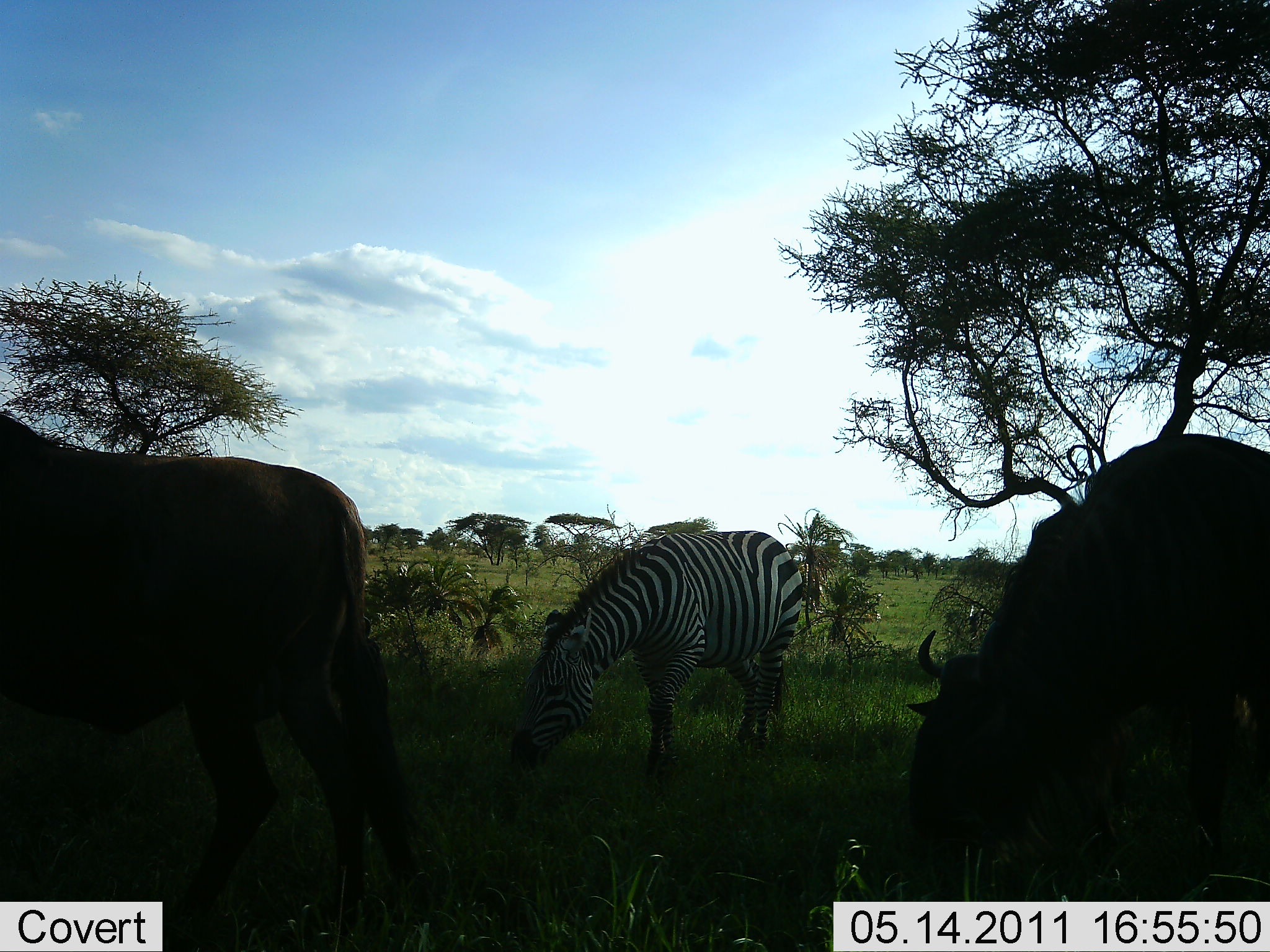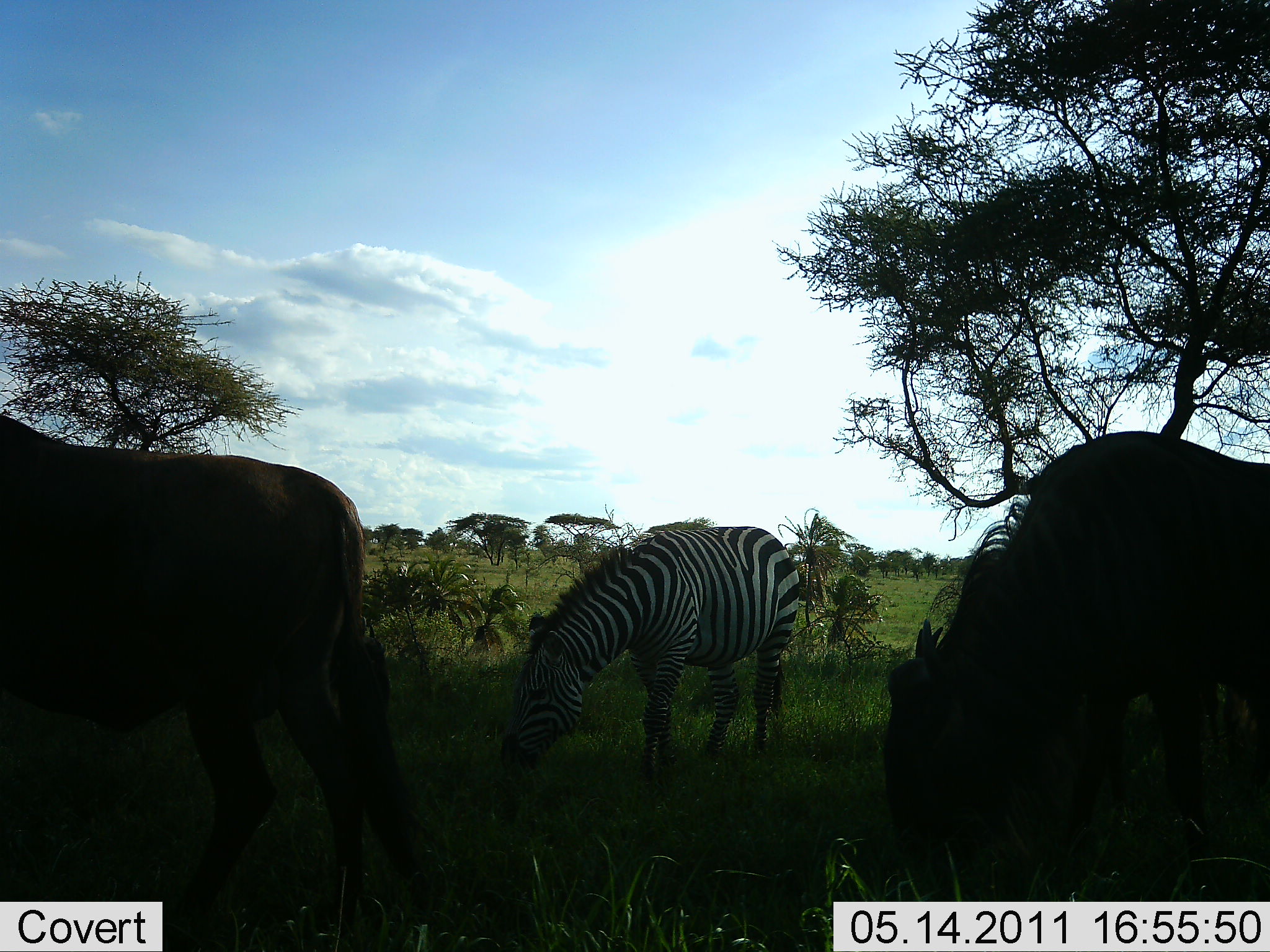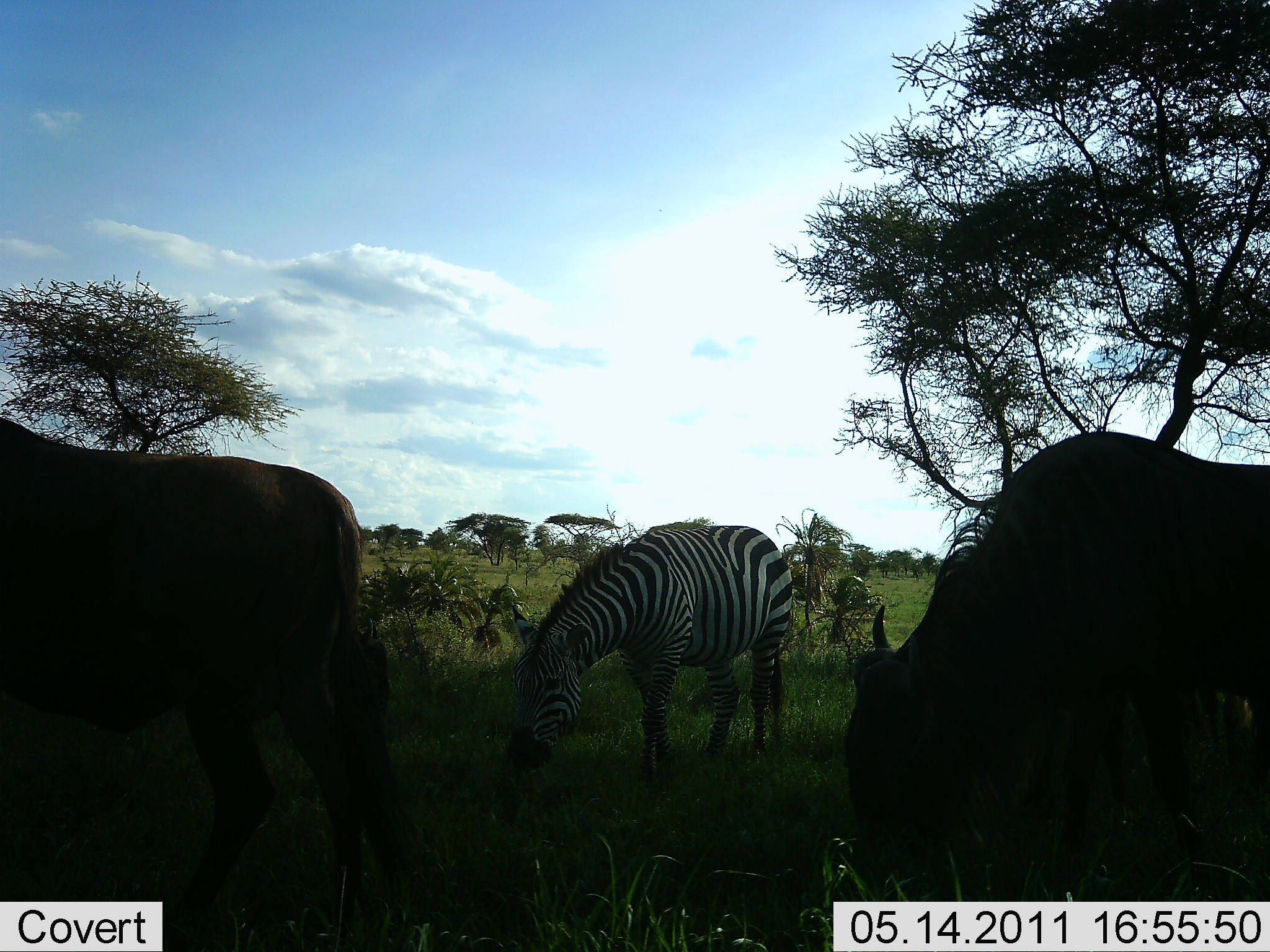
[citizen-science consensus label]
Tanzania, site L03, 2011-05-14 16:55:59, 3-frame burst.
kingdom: Animalia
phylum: Chordata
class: Mammalia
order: Artiodactyla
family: Bovidae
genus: Connochaetes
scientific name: Connochaetes taurinus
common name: blue wildebeest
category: wildebeest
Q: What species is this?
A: Wildebeest (blue wildebeest) (Connochaetes taurinus).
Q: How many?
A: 2.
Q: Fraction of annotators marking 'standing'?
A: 50%.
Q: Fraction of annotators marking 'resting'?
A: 0%.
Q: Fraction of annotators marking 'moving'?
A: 10%.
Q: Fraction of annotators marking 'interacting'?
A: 0%.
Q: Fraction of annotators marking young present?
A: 0%.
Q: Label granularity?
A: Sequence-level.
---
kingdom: Animalia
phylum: Chordata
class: Mammalia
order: Perissodactyla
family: Equidae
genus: Equus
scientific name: Equus quagga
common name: plains zebra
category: zebra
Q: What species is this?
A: Zebra (plains zebra) (Equus quagga).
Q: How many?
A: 1.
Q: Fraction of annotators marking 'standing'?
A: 27%.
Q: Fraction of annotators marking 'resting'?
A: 0%.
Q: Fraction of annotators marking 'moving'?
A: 0%.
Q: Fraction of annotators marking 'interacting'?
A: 0%.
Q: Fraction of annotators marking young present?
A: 0%.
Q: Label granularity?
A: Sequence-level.